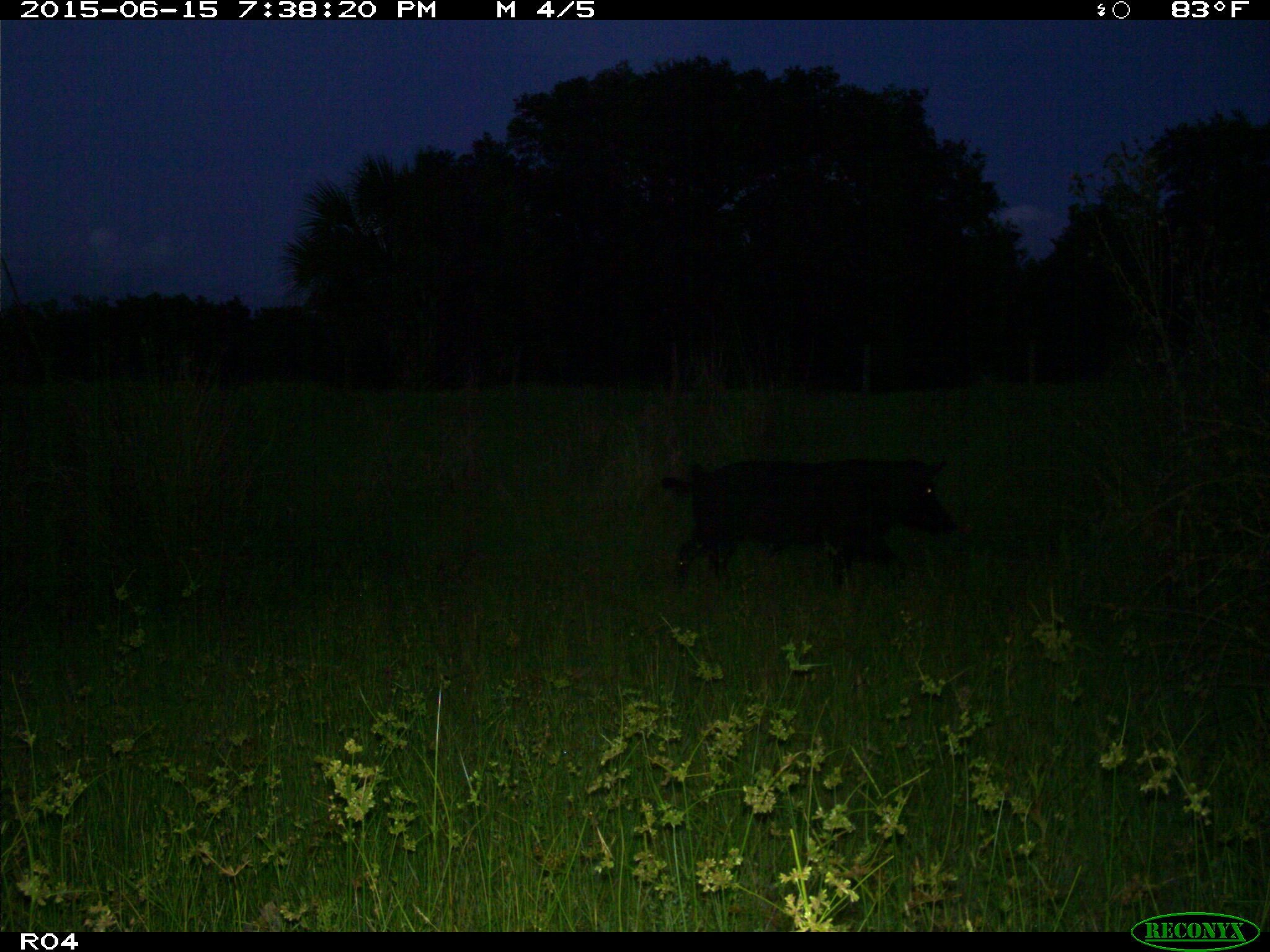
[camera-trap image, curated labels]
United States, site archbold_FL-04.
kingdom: Animalia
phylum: Chordata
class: Mammalia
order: Artiodactyla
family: Suidae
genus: Sus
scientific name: Sus scrofa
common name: wild boar